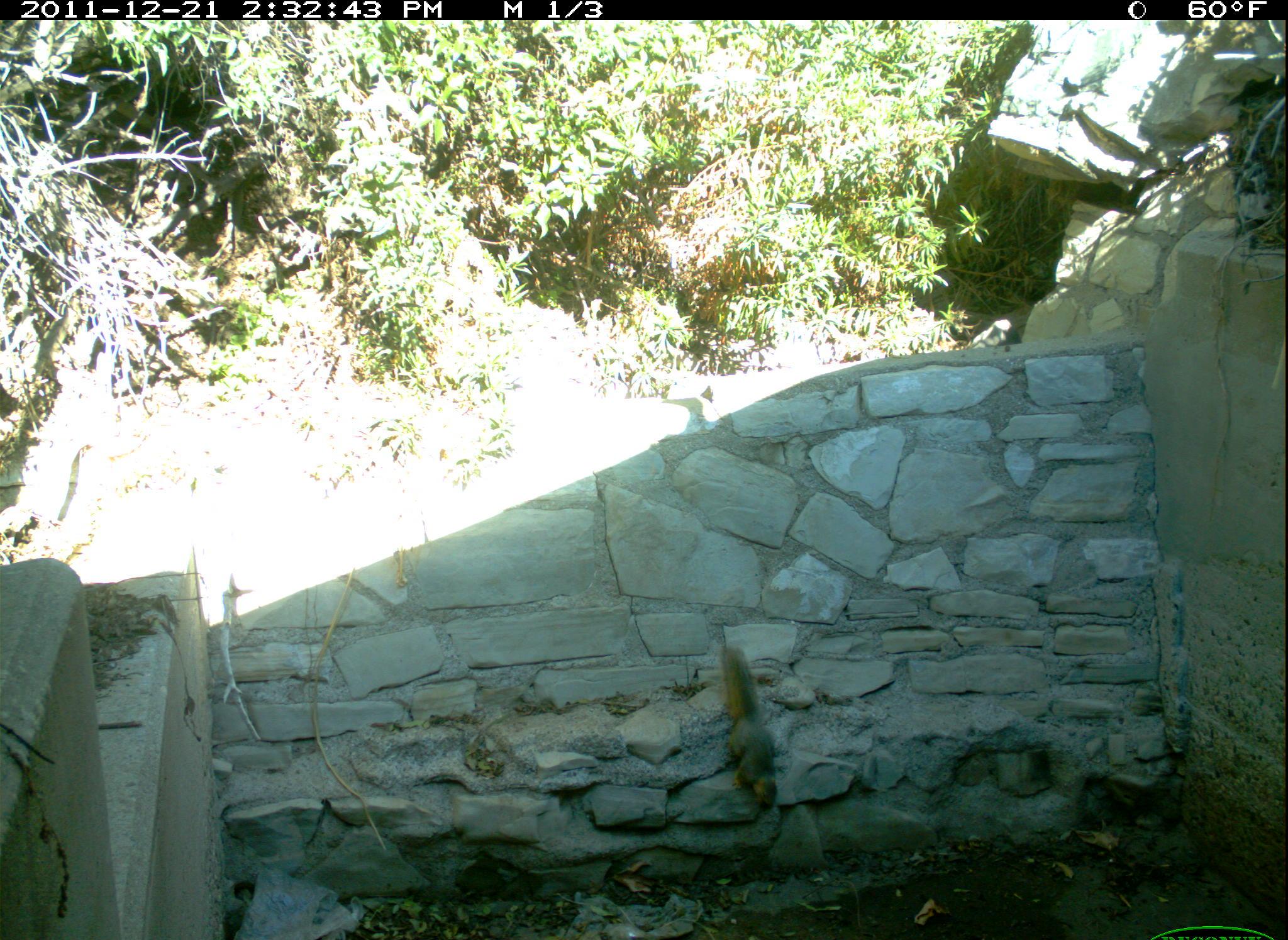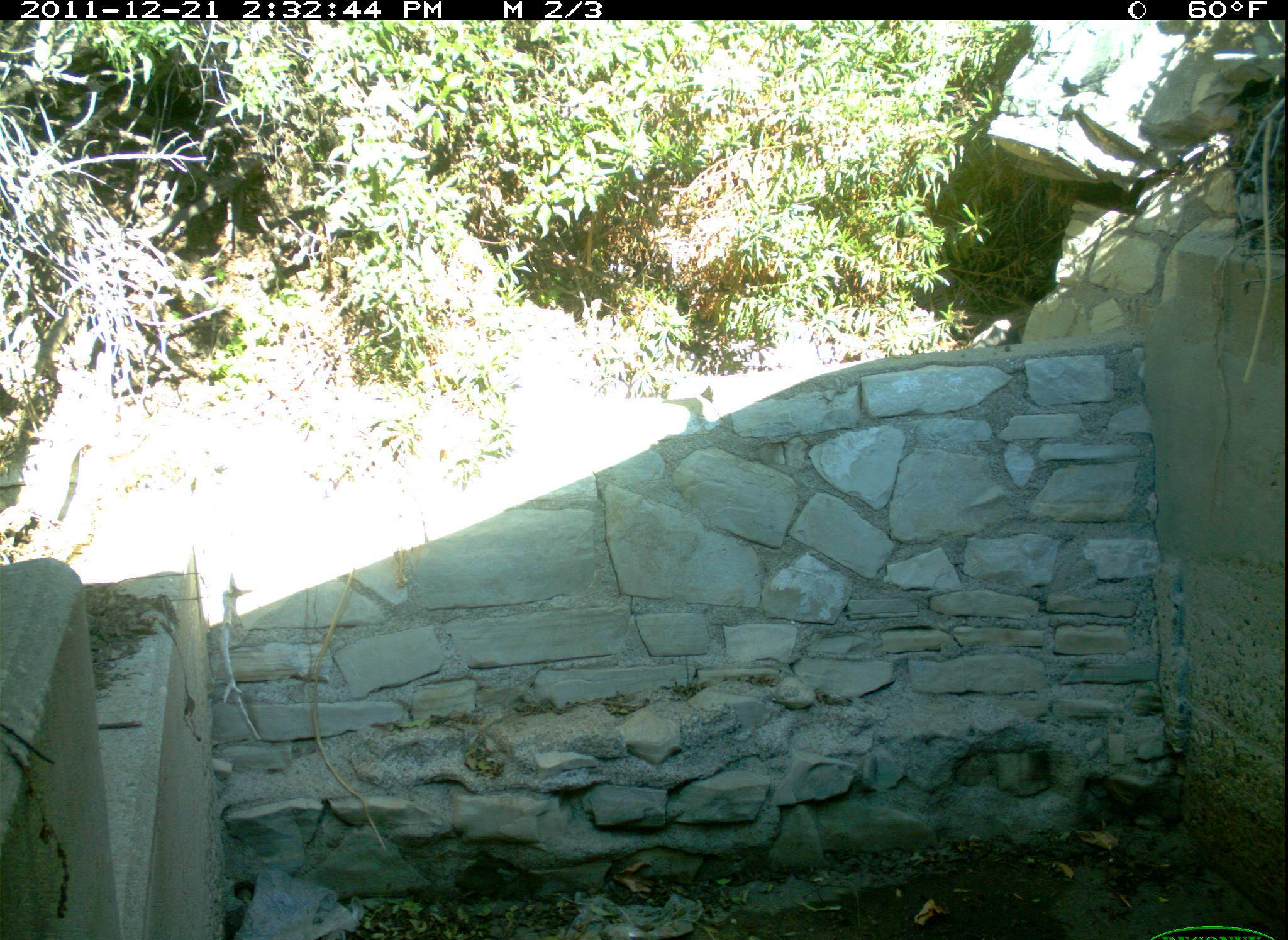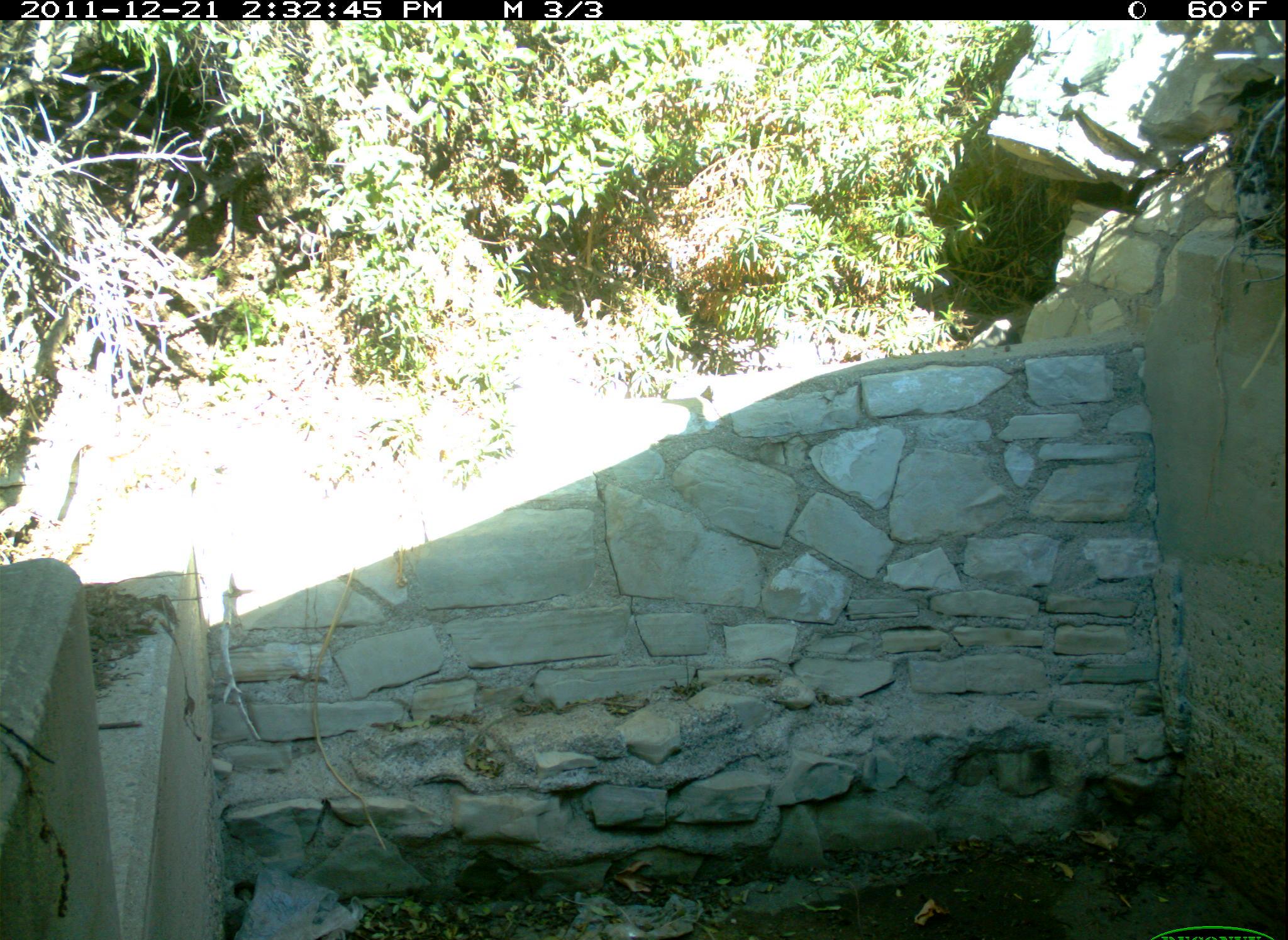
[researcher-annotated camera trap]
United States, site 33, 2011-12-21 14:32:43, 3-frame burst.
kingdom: Animalia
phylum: Chordata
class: Mammalia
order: Rodentia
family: Sciuridae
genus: Sciurus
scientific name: Sciurus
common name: squirrel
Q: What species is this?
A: Squirrel (Sciurus).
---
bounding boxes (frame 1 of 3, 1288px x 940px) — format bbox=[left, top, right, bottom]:
squirrel: bbox=[716, 641, 795, 818]